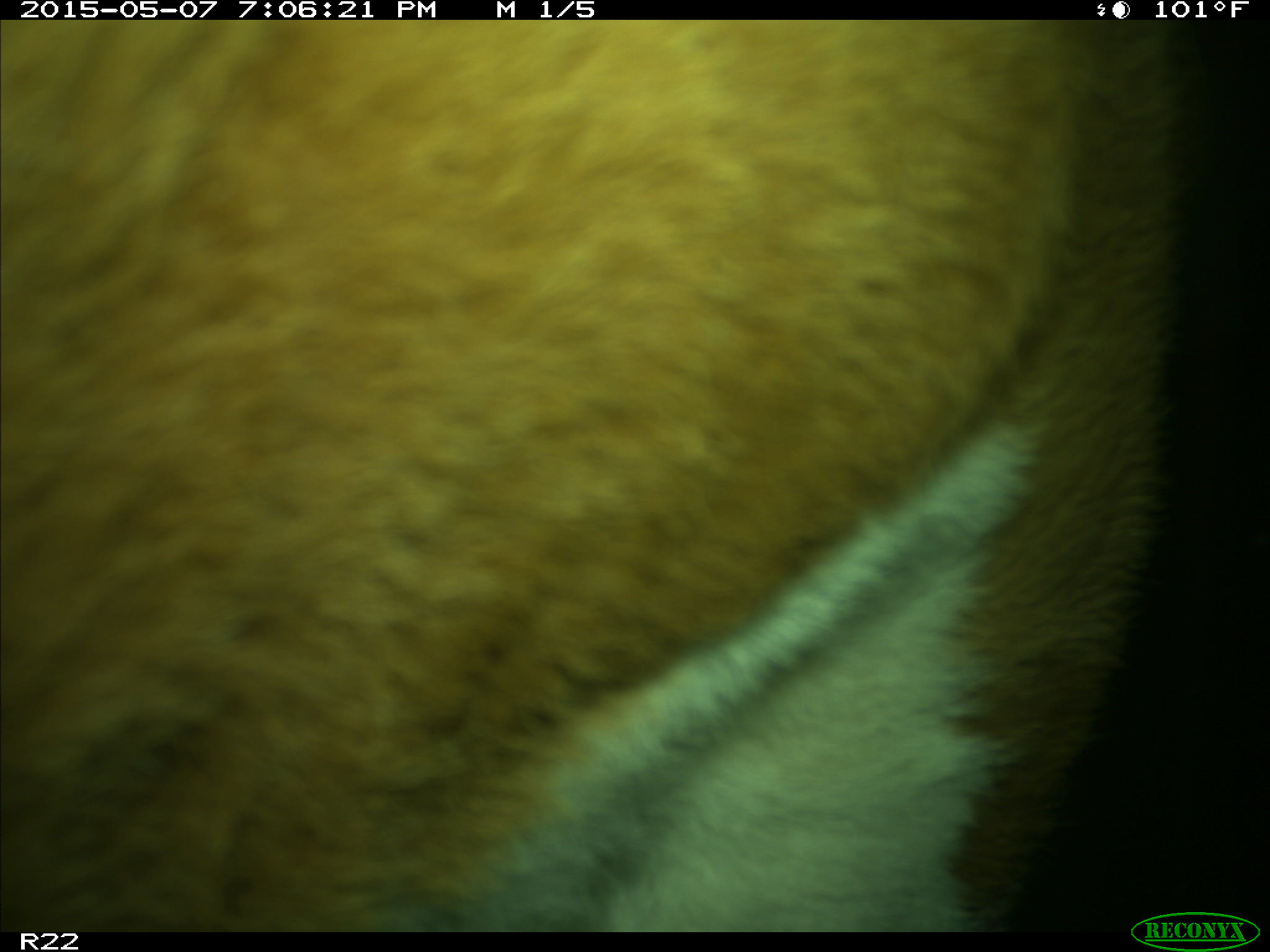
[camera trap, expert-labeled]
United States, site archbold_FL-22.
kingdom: Animalia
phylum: Chordata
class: Mammalia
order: Artiodactyla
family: Bovidae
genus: Bos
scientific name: Bos taurus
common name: domestic cow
Bos taurus (domestic cow).